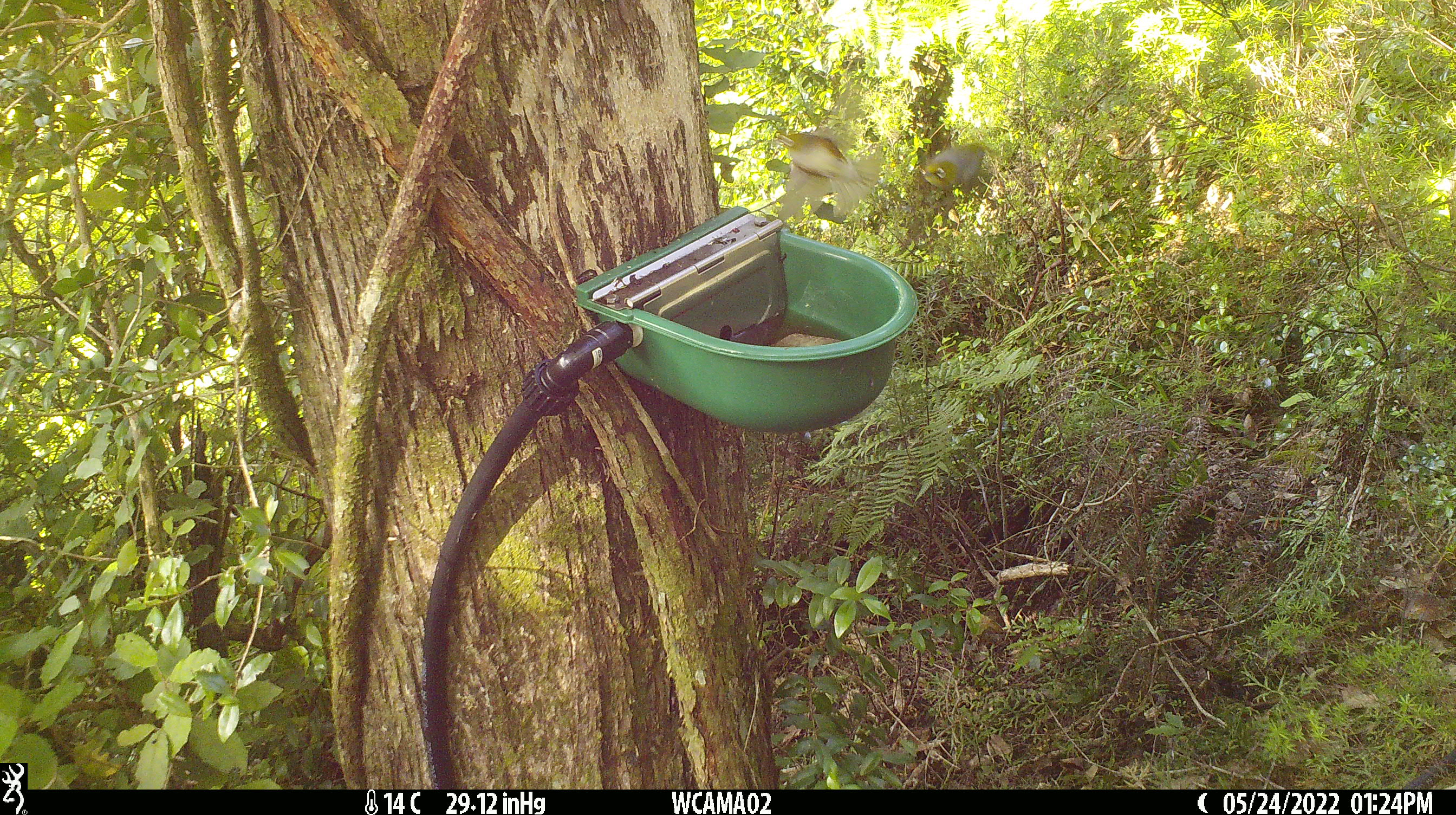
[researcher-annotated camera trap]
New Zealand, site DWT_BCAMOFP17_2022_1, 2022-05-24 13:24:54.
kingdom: Animalia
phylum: Chordata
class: Aves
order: Passeriformes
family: Zosteropidae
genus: Zosterops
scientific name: Zosterops lateralis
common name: silvereye